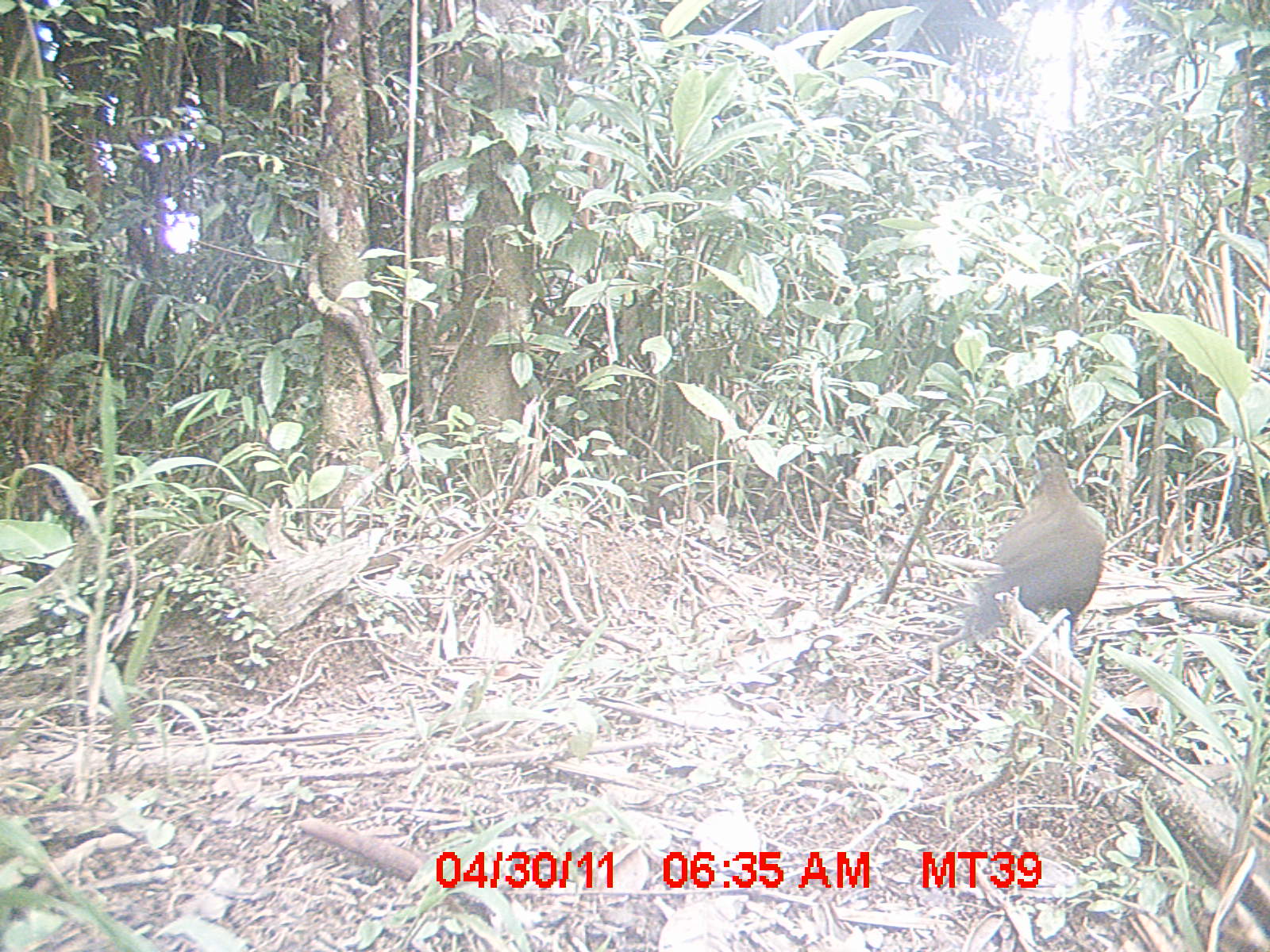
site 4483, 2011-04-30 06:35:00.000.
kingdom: Animalia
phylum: Chordata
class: Aves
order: Cuculiformes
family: Cuculidae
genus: Coua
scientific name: Coua serriana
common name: red-breasted coua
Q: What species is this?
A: Coua serriana (red-breasted coua).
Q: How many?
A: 1.